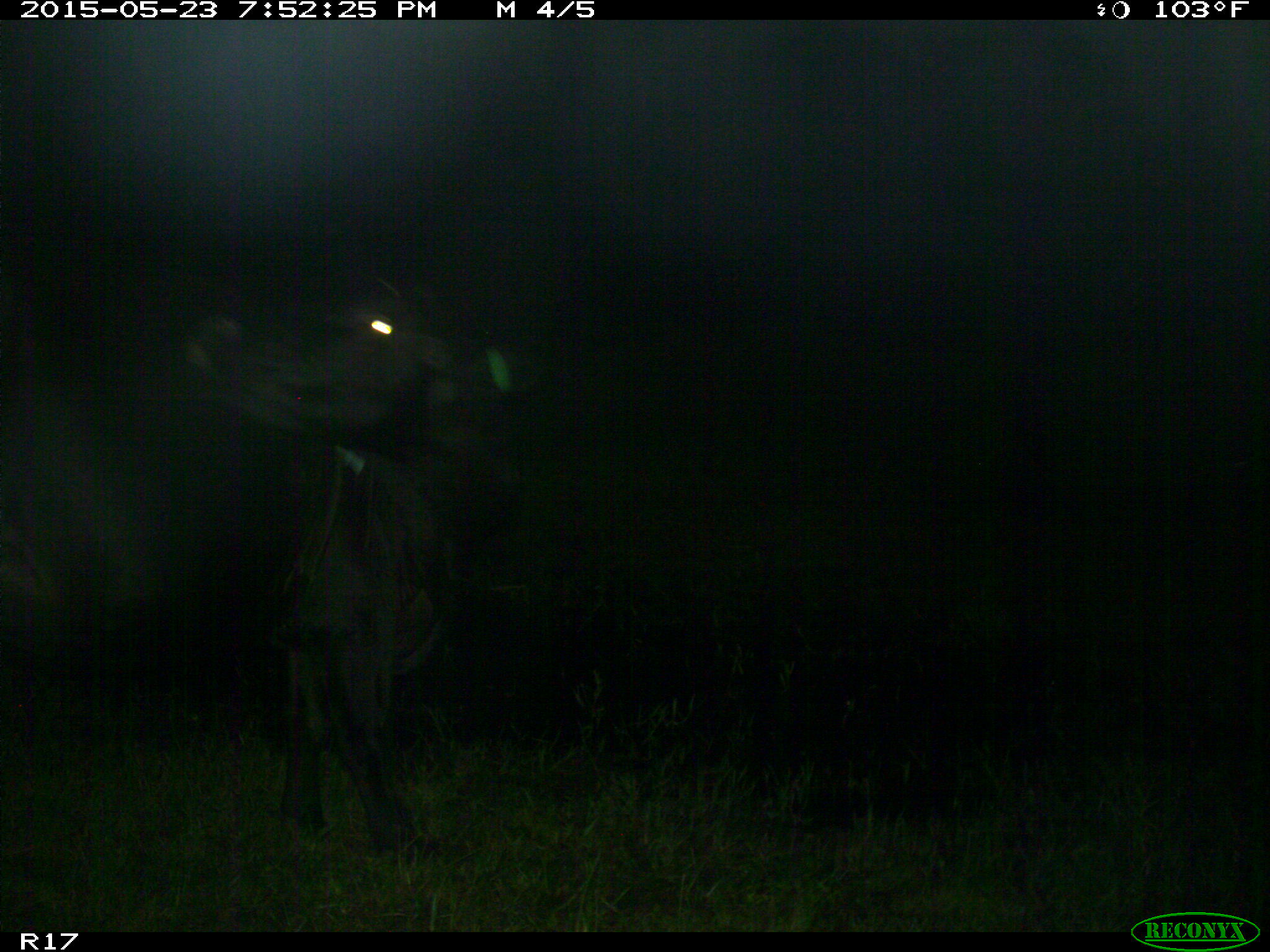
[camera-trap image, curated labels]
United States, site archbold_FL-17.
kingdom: Animalia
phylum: Chordata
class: Mammalia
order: Artiodactyla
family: Bovidae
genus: Bos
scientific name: Bos taurus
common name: domestic cow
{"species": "Bos taurus (domestic cow)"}